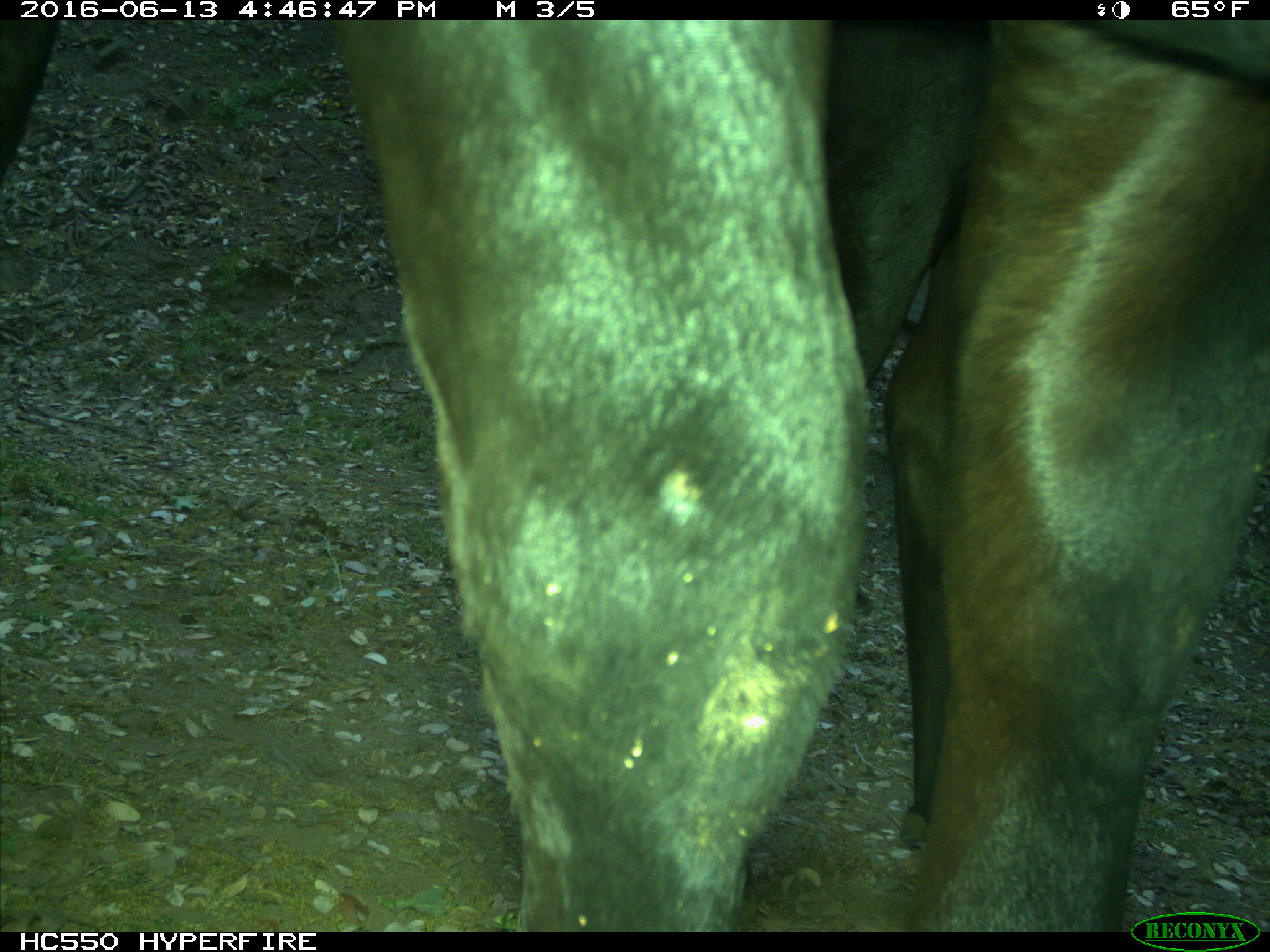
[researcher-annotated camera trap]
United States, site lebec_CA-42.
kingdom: Animalia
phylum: Chordata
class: Mammalia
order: Artiodactyla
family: Bovidae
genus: Bos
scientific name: Bos taurus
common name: domestic cow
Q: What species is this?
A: Bos taurus (domestic cow).